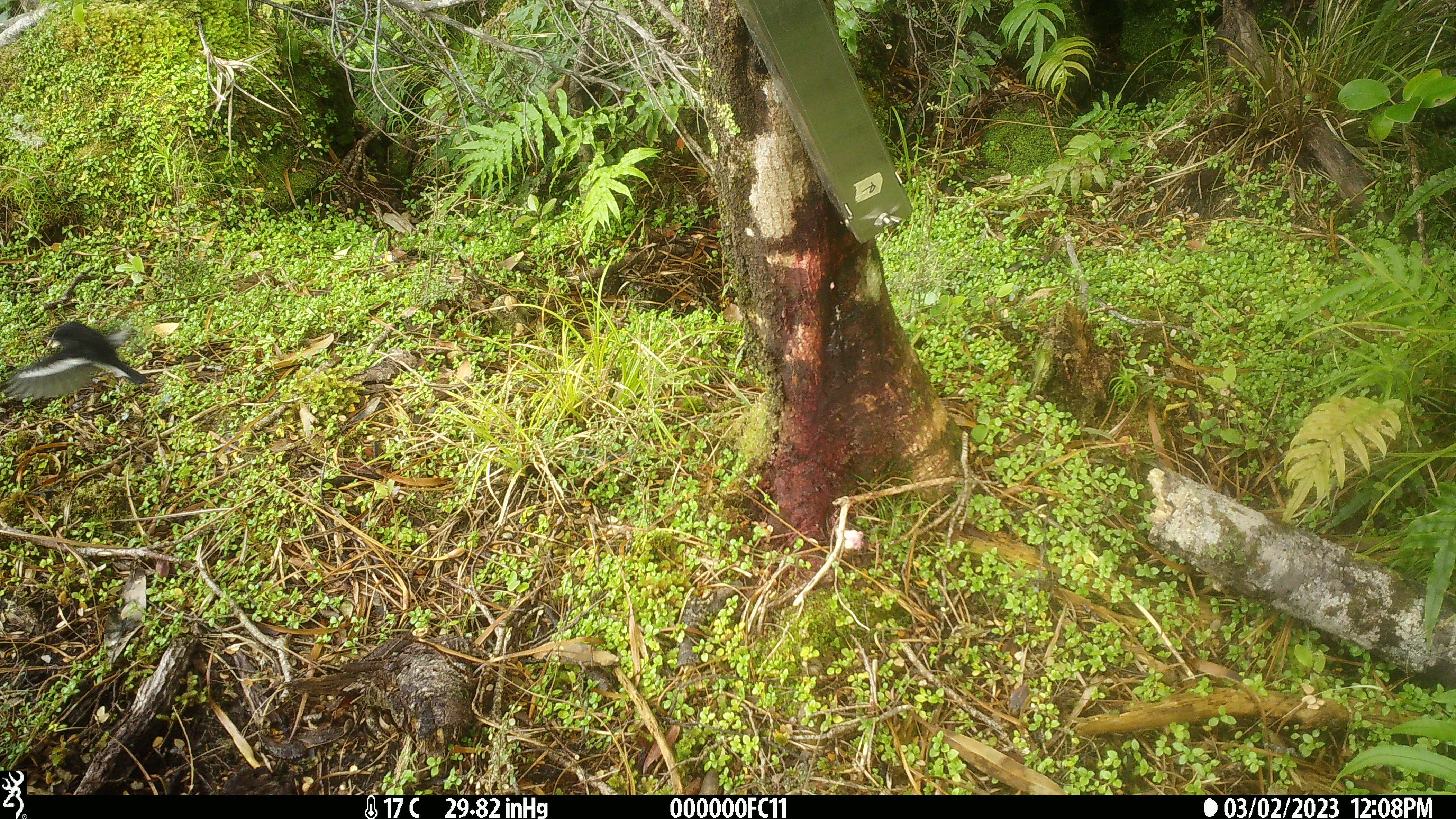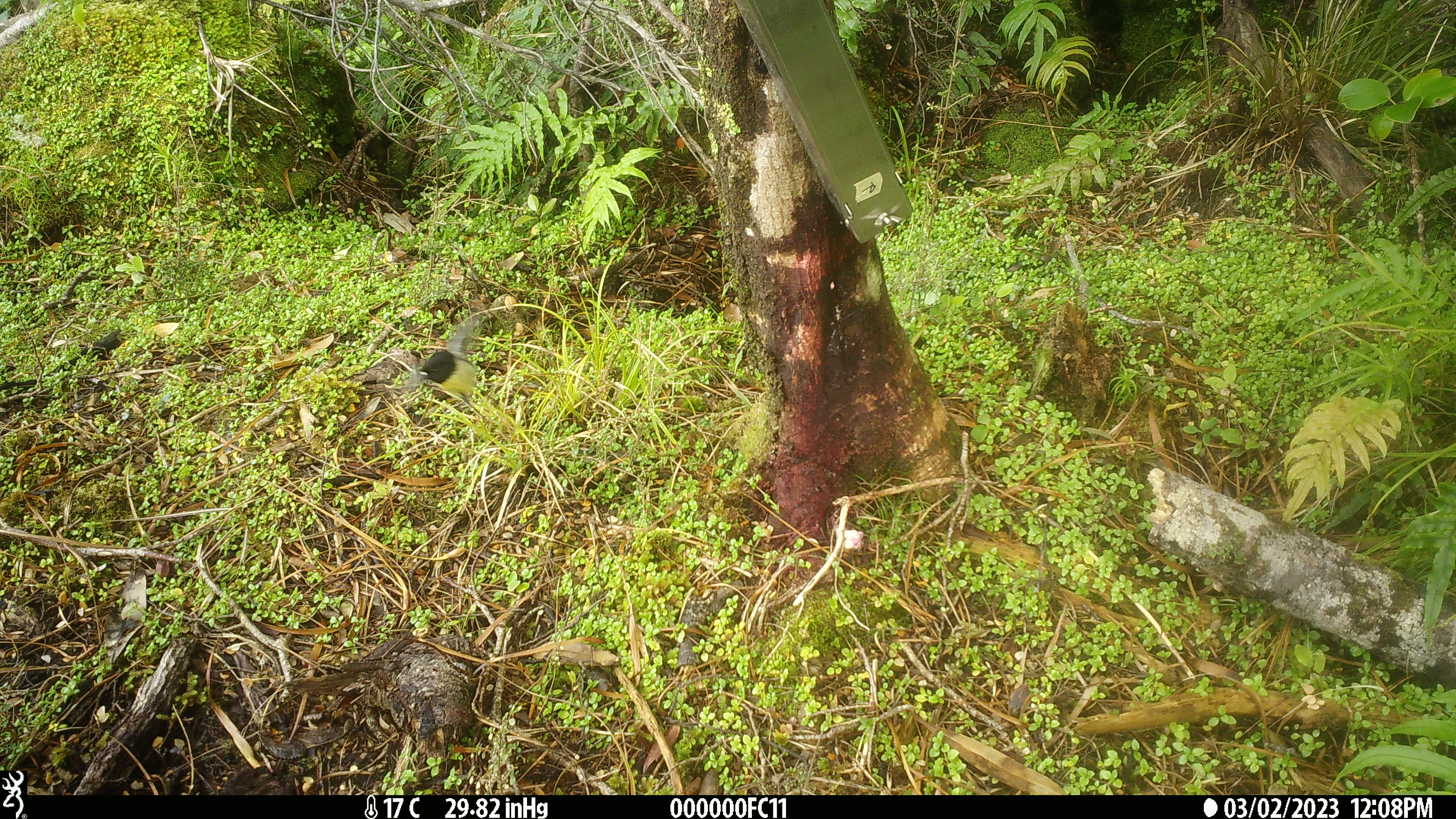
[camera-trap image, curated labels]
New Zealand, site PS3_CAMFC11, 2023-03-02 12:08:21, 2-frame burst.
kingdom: Animalia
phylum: Chordata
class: Aves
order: Passeriformes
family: Petroicidae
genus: Petroica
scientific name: Petroica macrocephala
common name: tomtit